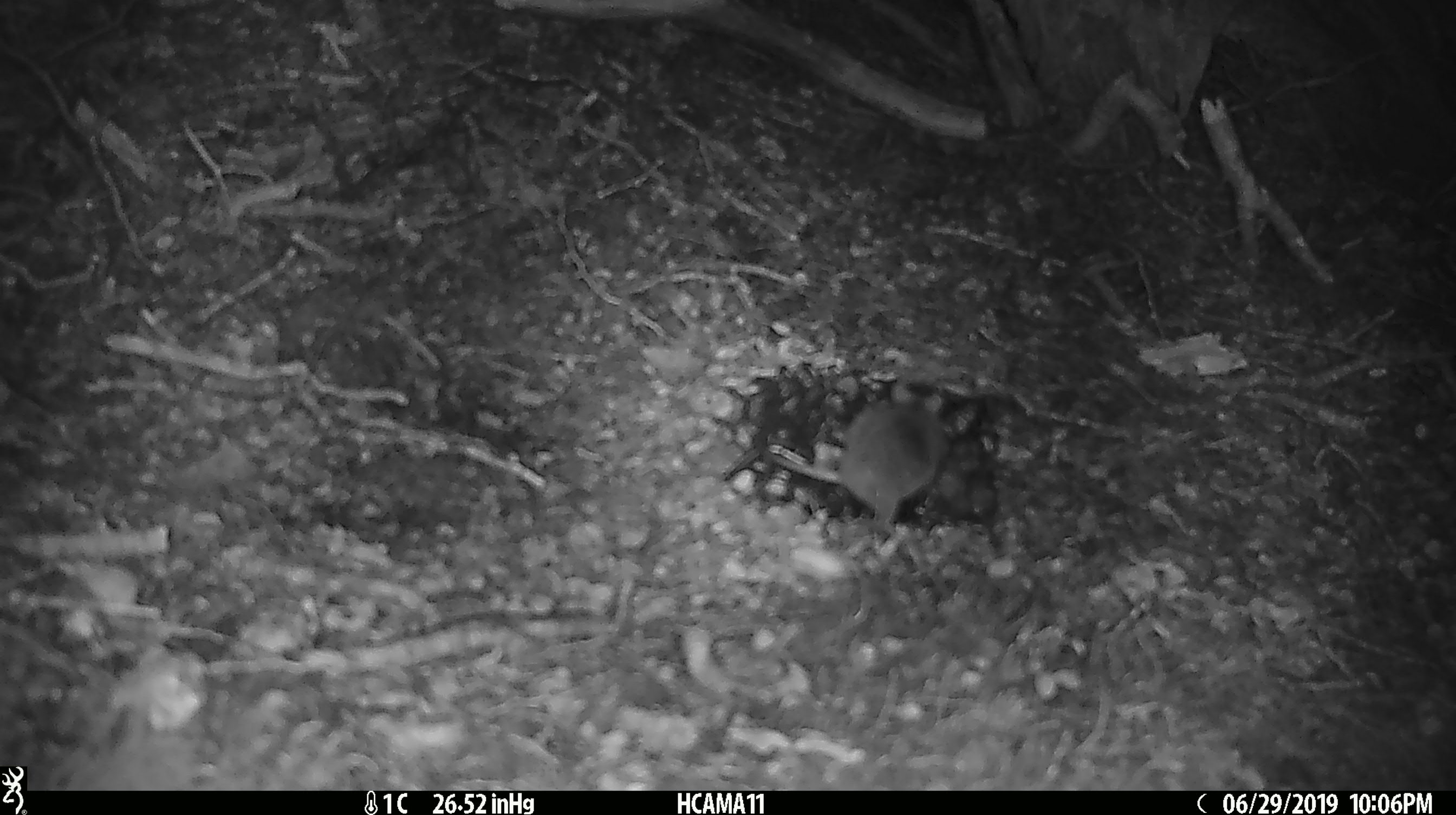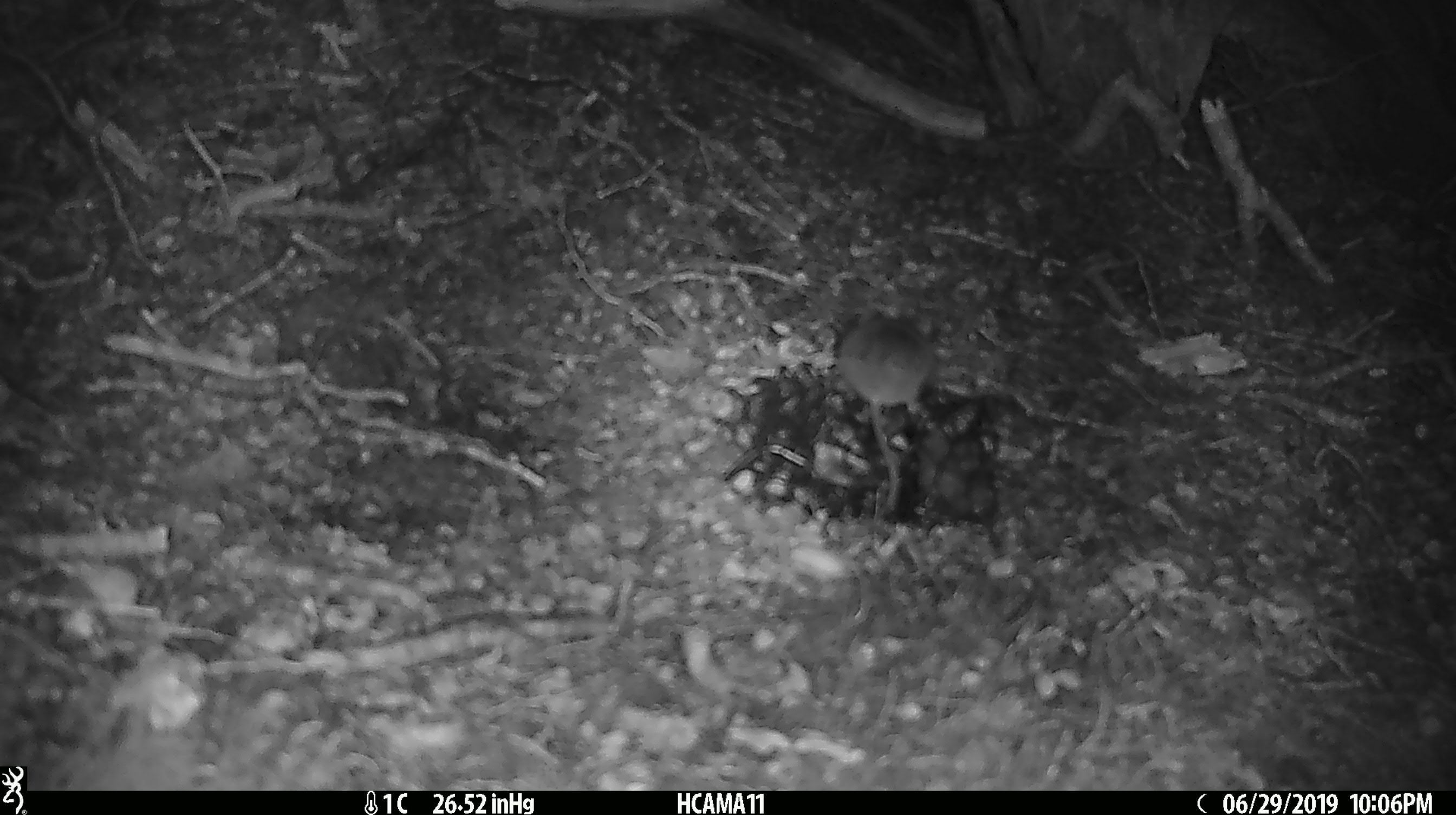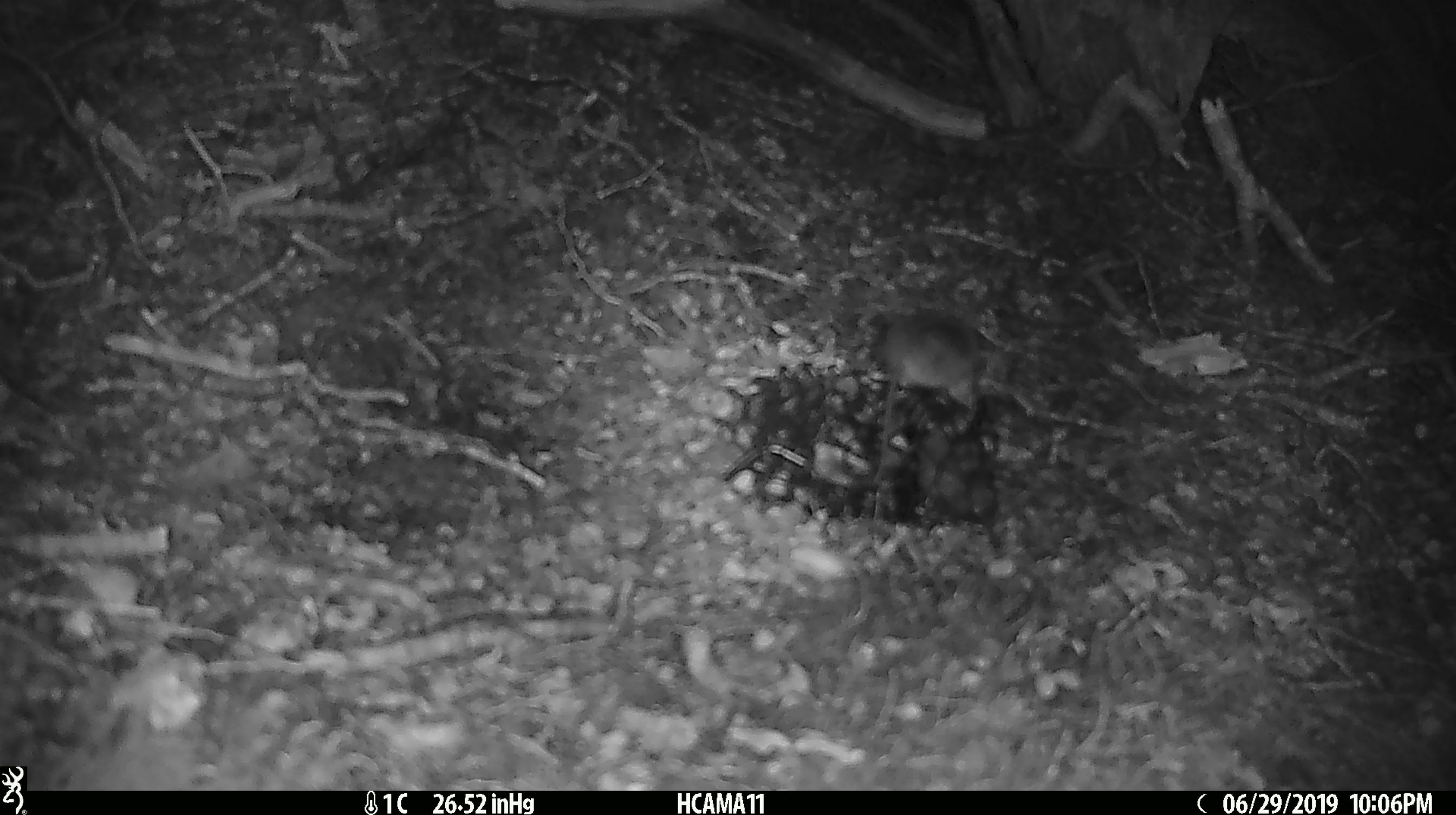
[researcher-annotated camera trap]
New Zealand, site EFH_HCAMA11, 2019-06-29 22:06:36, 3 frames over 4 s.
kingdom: Animalia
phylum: Chordata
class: Mammalia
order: Rodentia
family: Muridae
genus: Mus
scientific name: Mus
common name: mouse